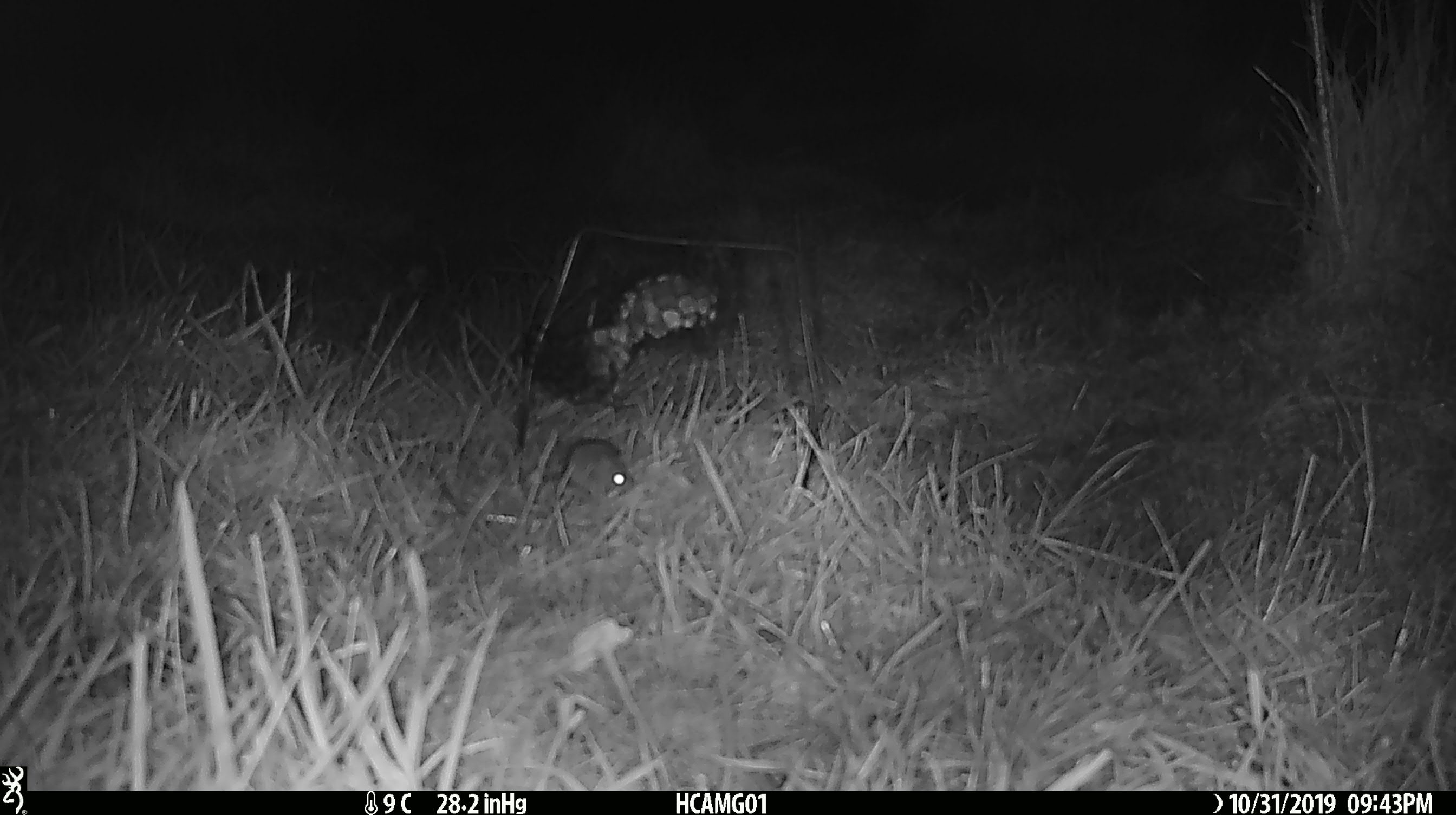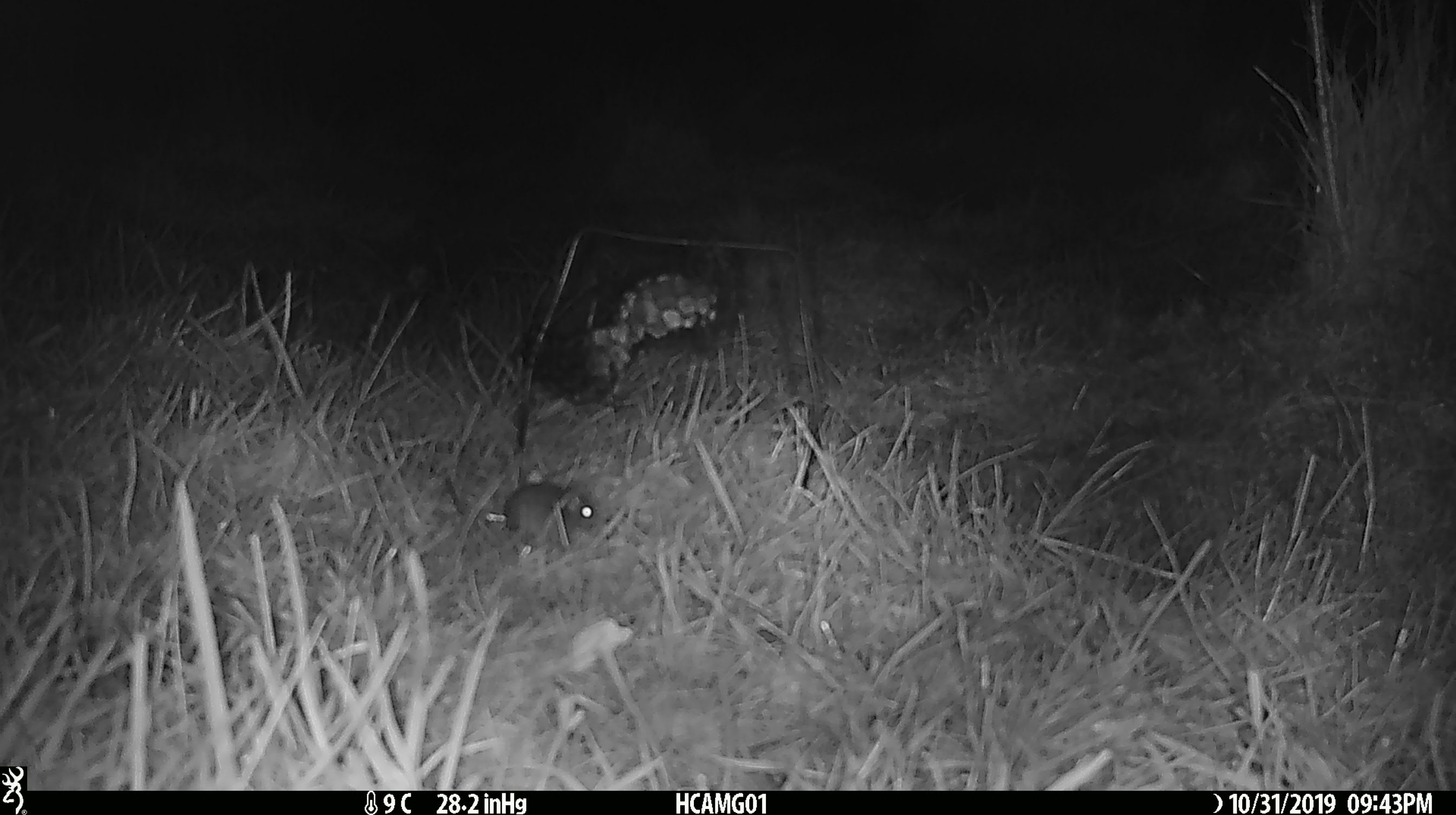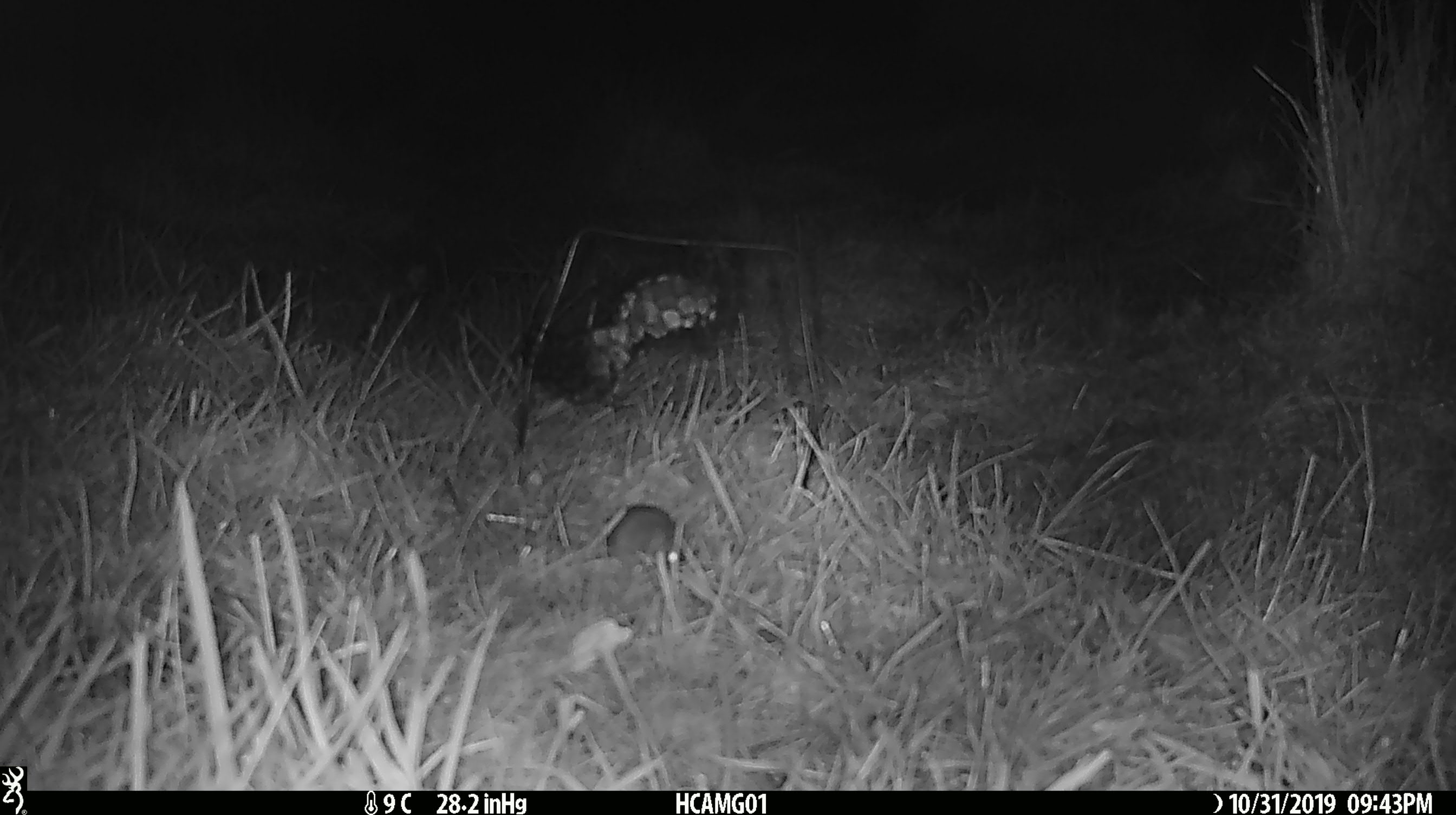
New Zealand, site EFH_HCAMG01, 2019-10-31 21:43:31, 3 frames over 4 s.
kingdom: Animalia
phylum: Chordata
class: Mammalia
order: Rodentia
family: Muridae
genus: Mus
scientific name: Mus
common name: mouse